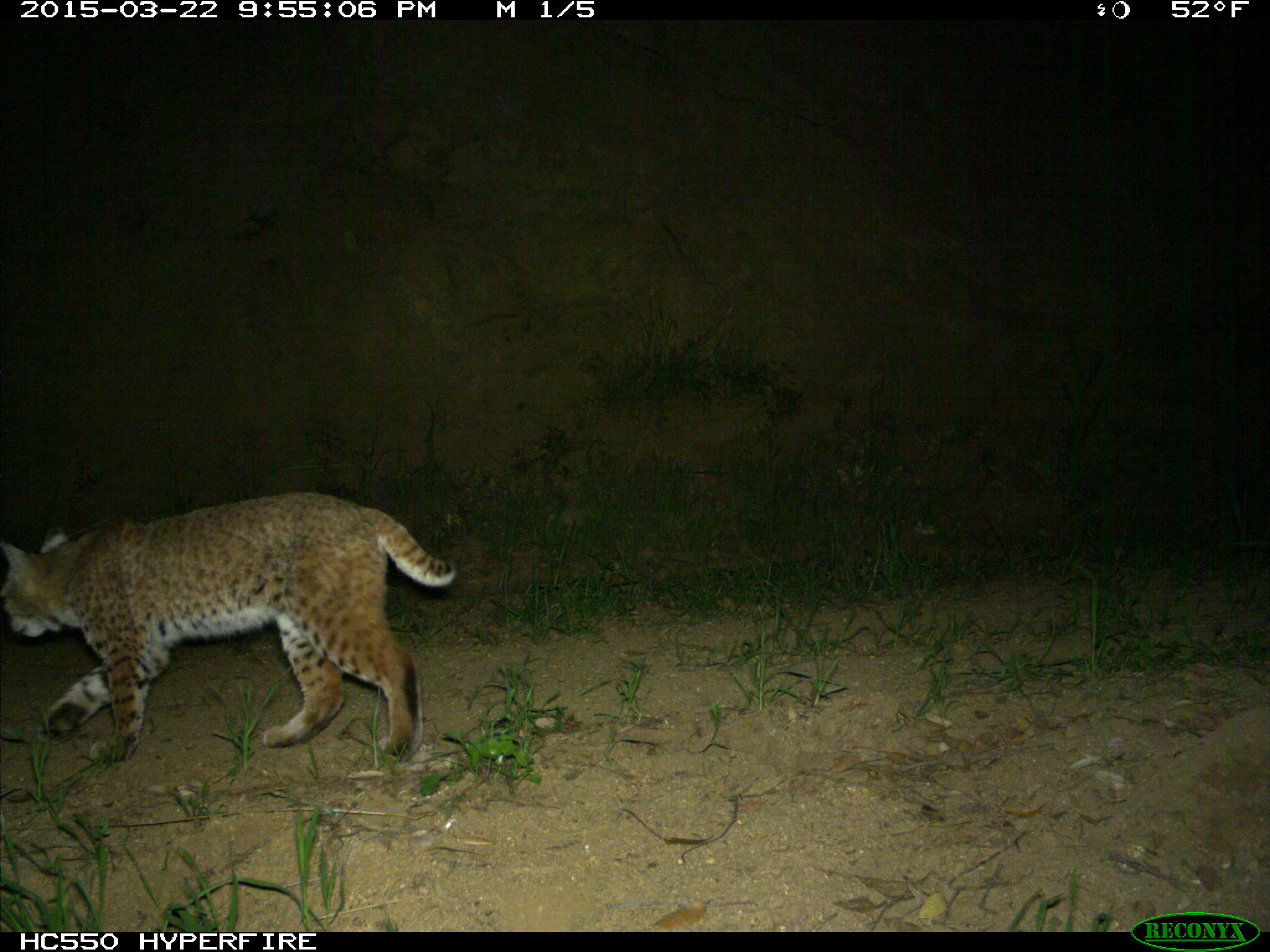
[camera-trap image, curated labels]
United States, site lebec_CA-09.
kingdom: Animalia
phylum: Chordata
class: Mammalia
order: Carnivora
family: Felidae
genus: Lynx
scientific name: Lynx rufus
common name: bobcat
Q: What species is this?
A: Lynx rufus (bobcat).